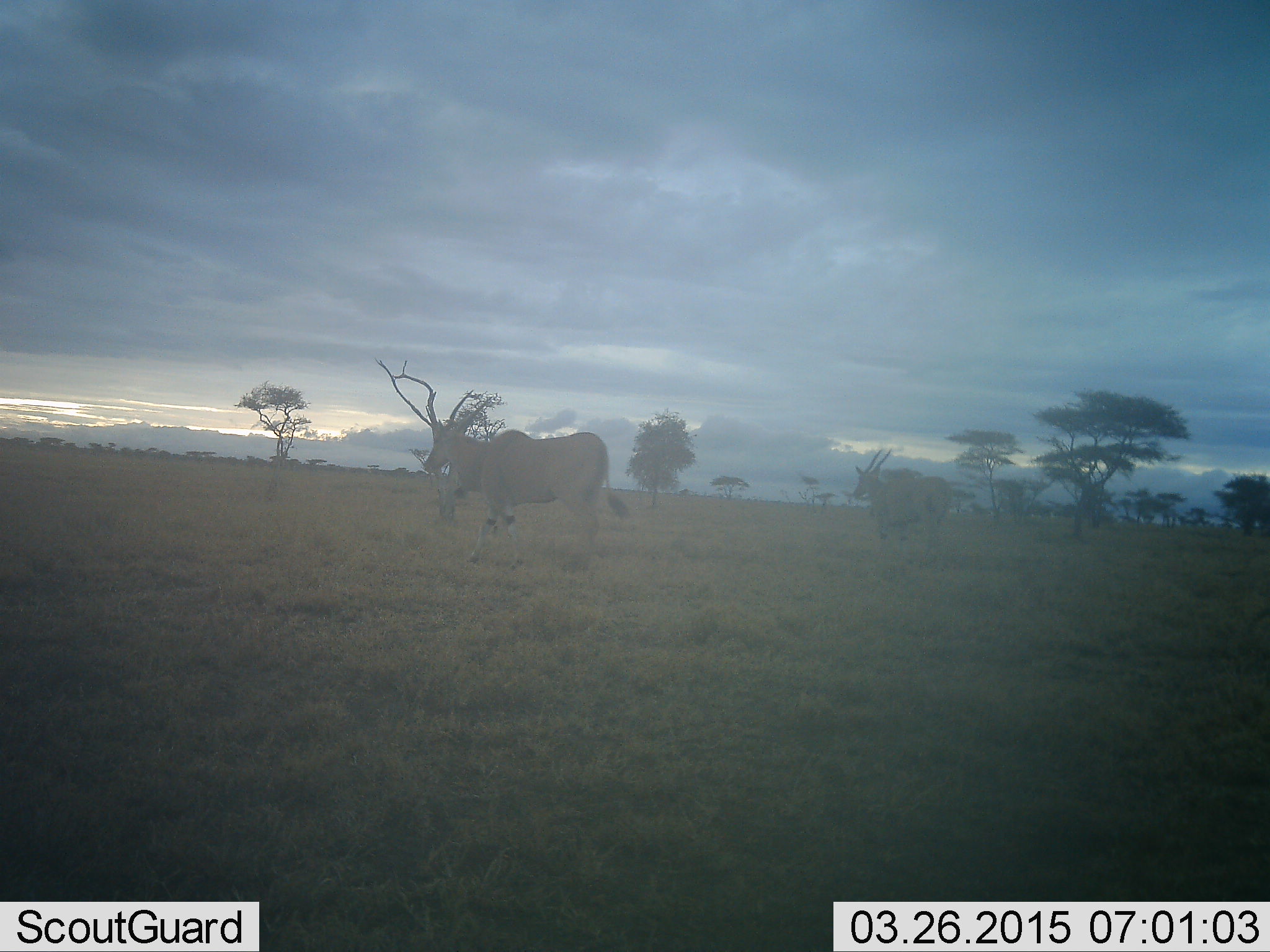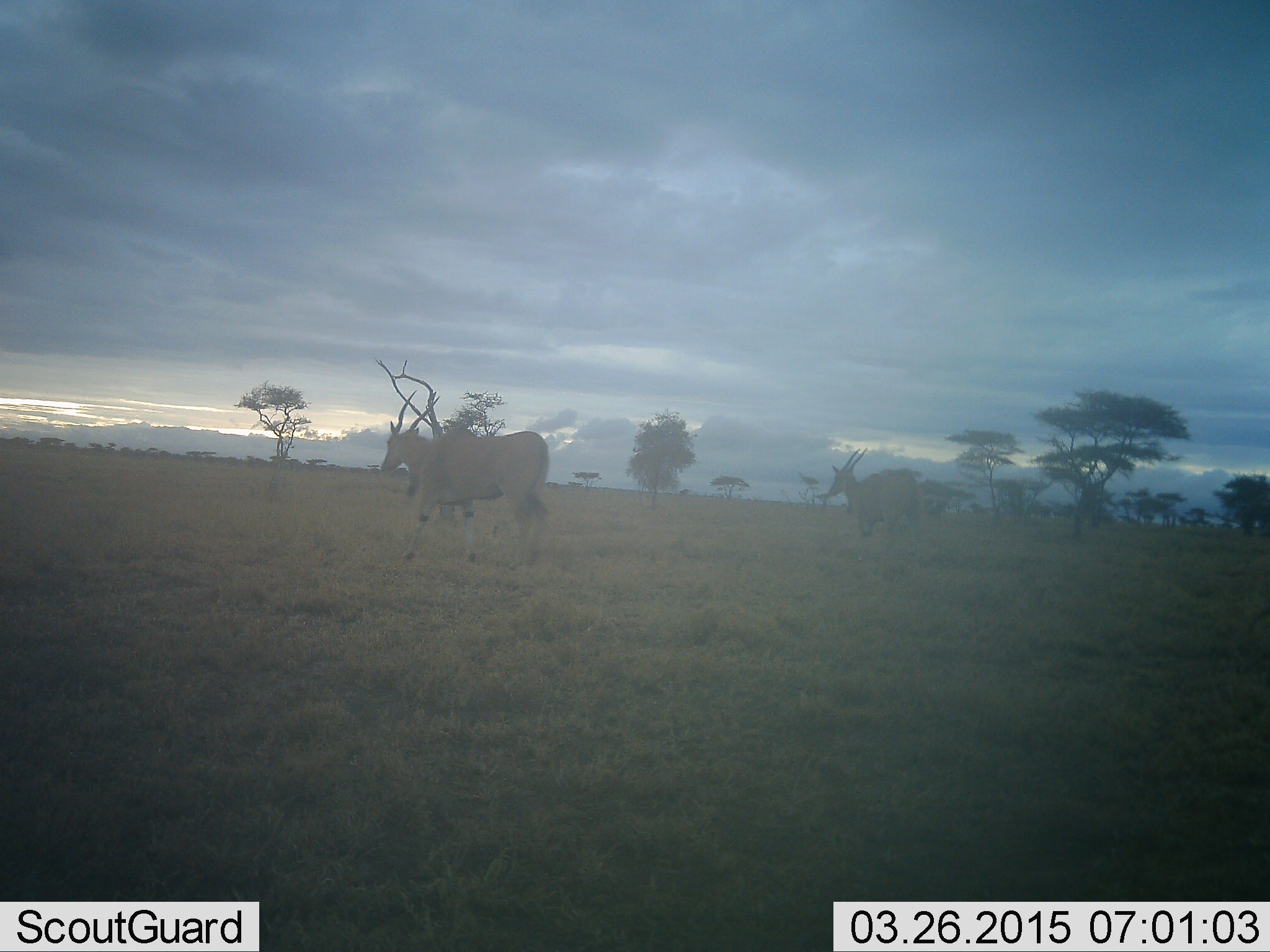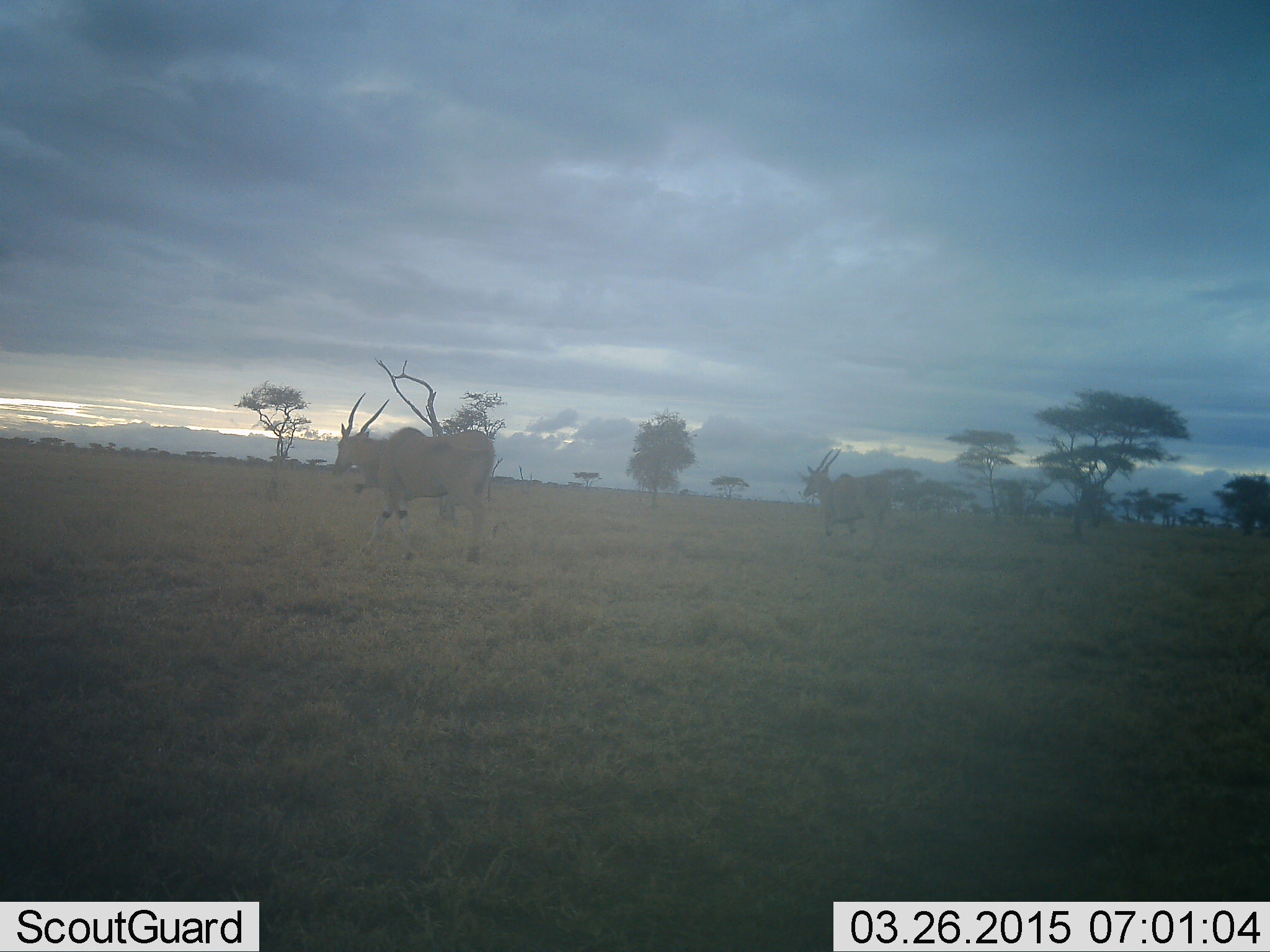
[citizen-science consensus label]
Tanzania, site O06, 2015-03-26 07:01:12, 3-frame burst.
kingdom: Animalia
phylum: Chordata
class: Mammalia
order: Artiodactyla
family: Bovidae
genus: Tragelaphus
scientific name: Tragelaphus oryx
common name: eland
Eland (Tragelaphus oryx), count 2. Behavior (volunteer vote fractions): standing 10%, resting 0%, moving 90%, interacting 0%. Young present (vote fraction): 0%. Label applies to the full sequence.